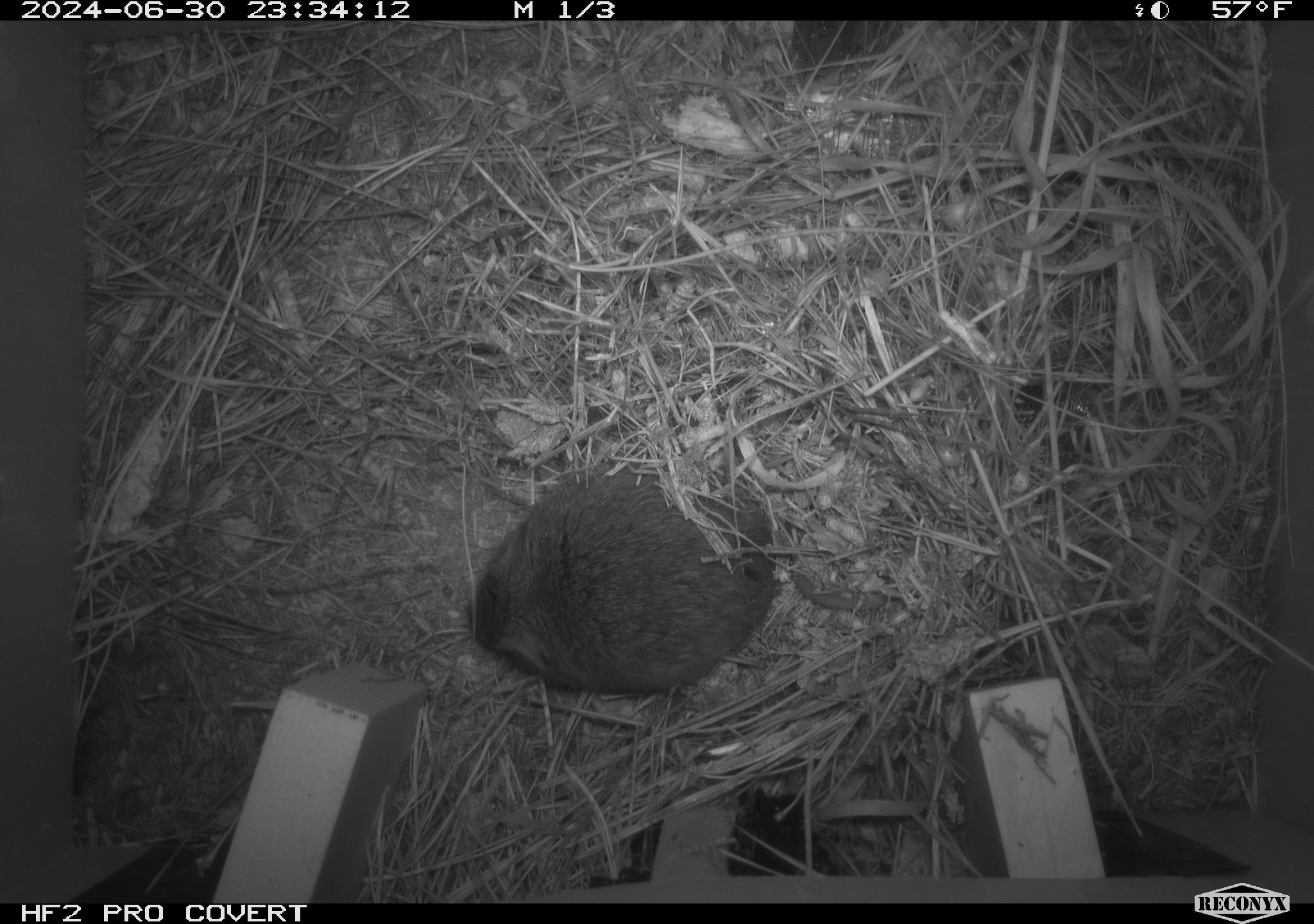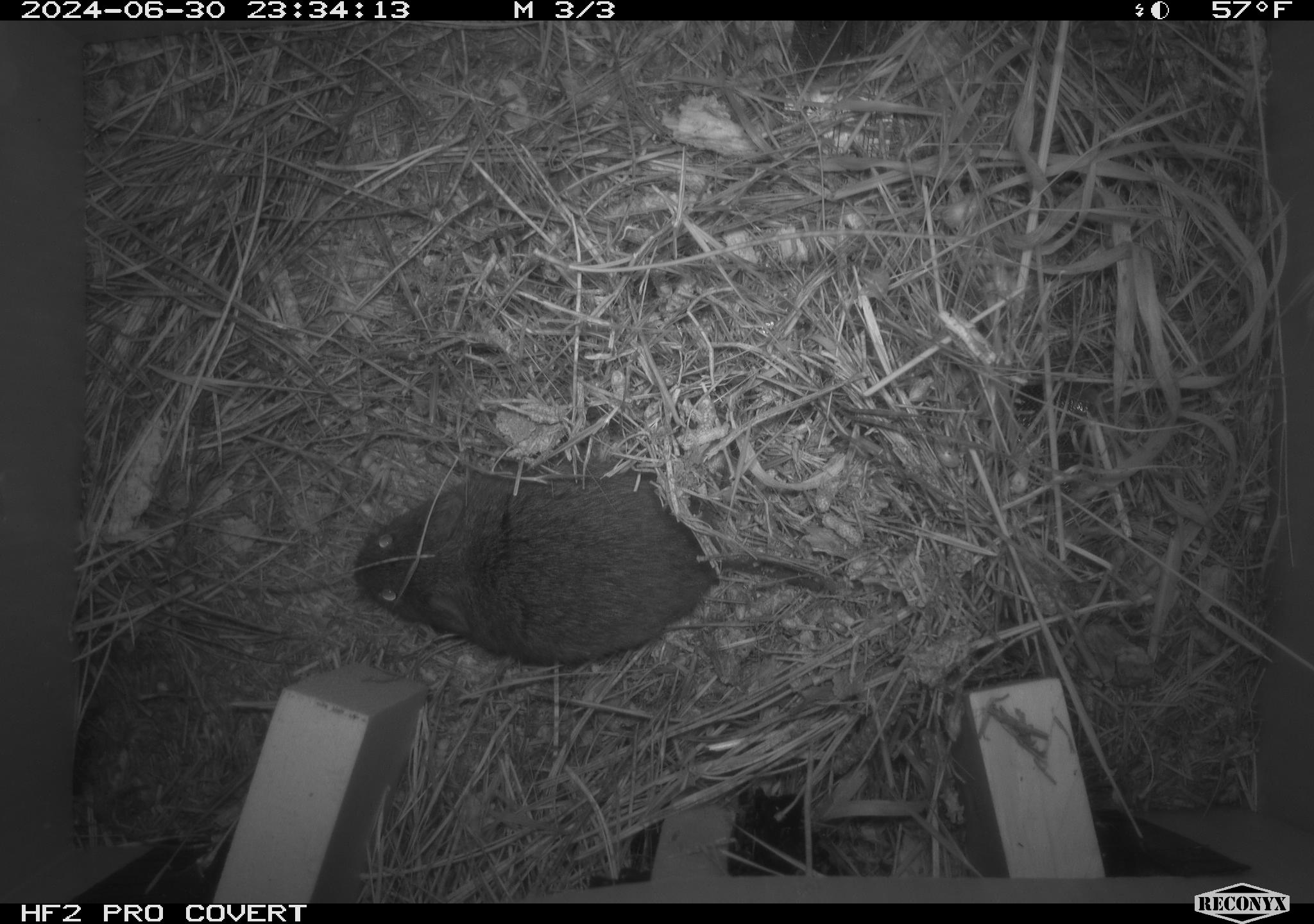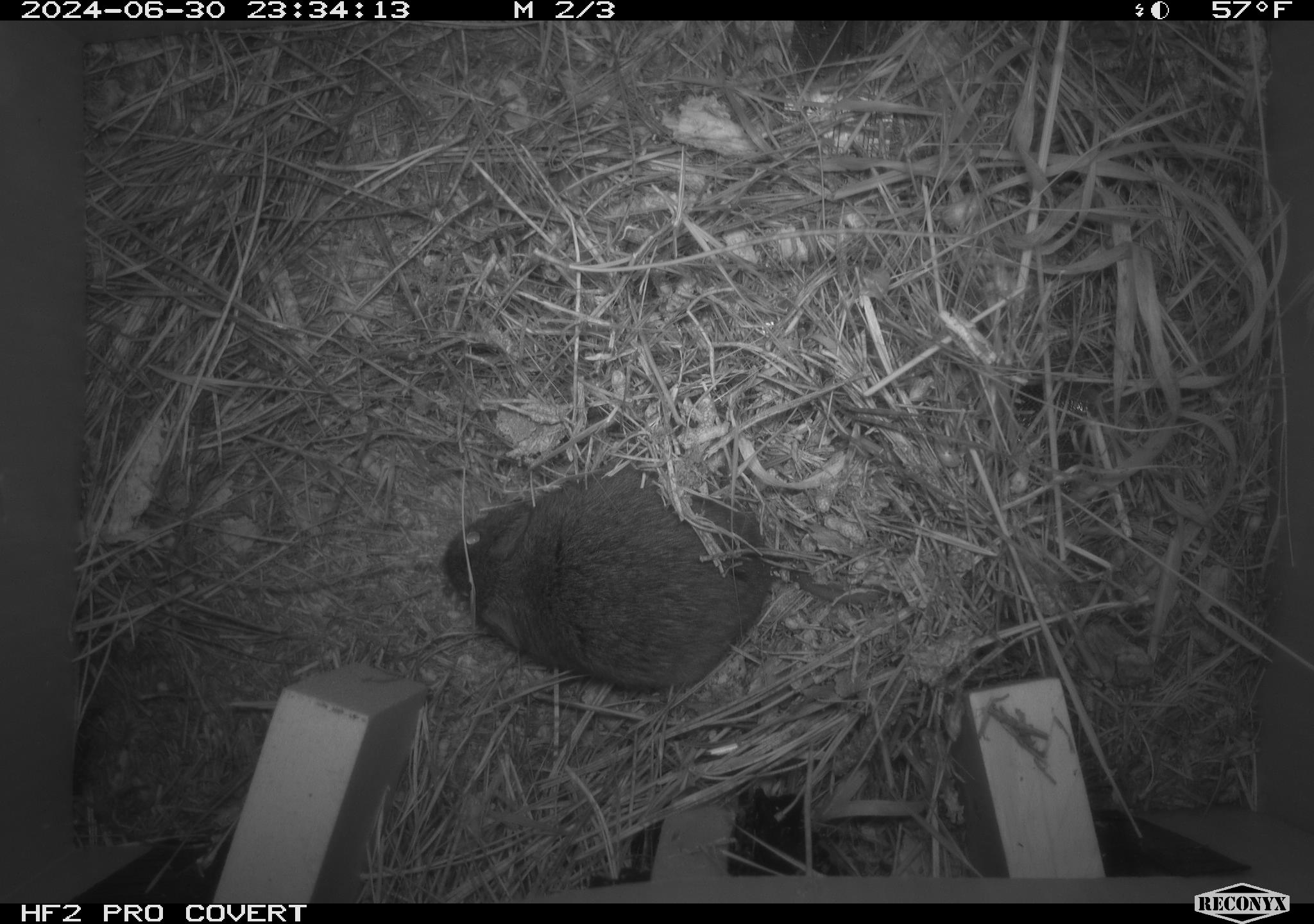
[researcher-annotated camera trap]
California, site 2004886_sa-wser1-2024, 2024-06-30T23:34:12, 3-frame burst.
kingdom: Animalia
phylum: Chordata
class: Mammalia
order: Rodentia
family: Cricetidae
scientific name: Arvicolinae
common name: voles, lemmings, and muskrats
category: arvicolinae subfamily